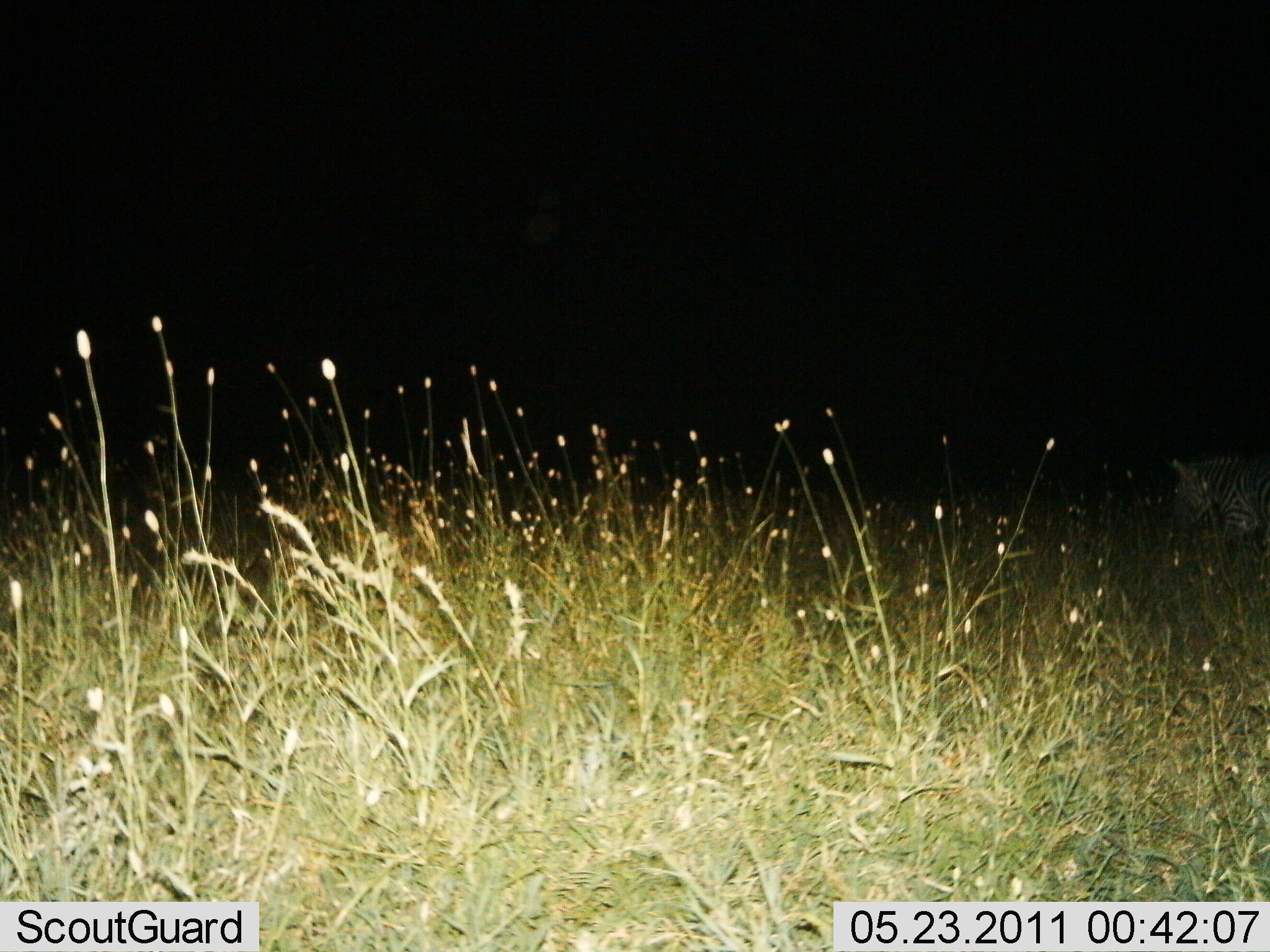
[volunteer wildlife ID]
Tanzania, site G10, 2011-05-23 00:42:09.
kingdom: Animalia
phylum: Chordata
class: Mammalia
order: Perissodactyla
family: Equidae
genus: Equus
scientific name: Equus quagga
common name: plains zebra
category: zebra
Zebra (plains zebra) (Equus quagga), count 1. Behavior (volunteer vote fractions): standing 58%, resting 8%, moving 33%, interacting 0%. Young present (vote fraction): 0%. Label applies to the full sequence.